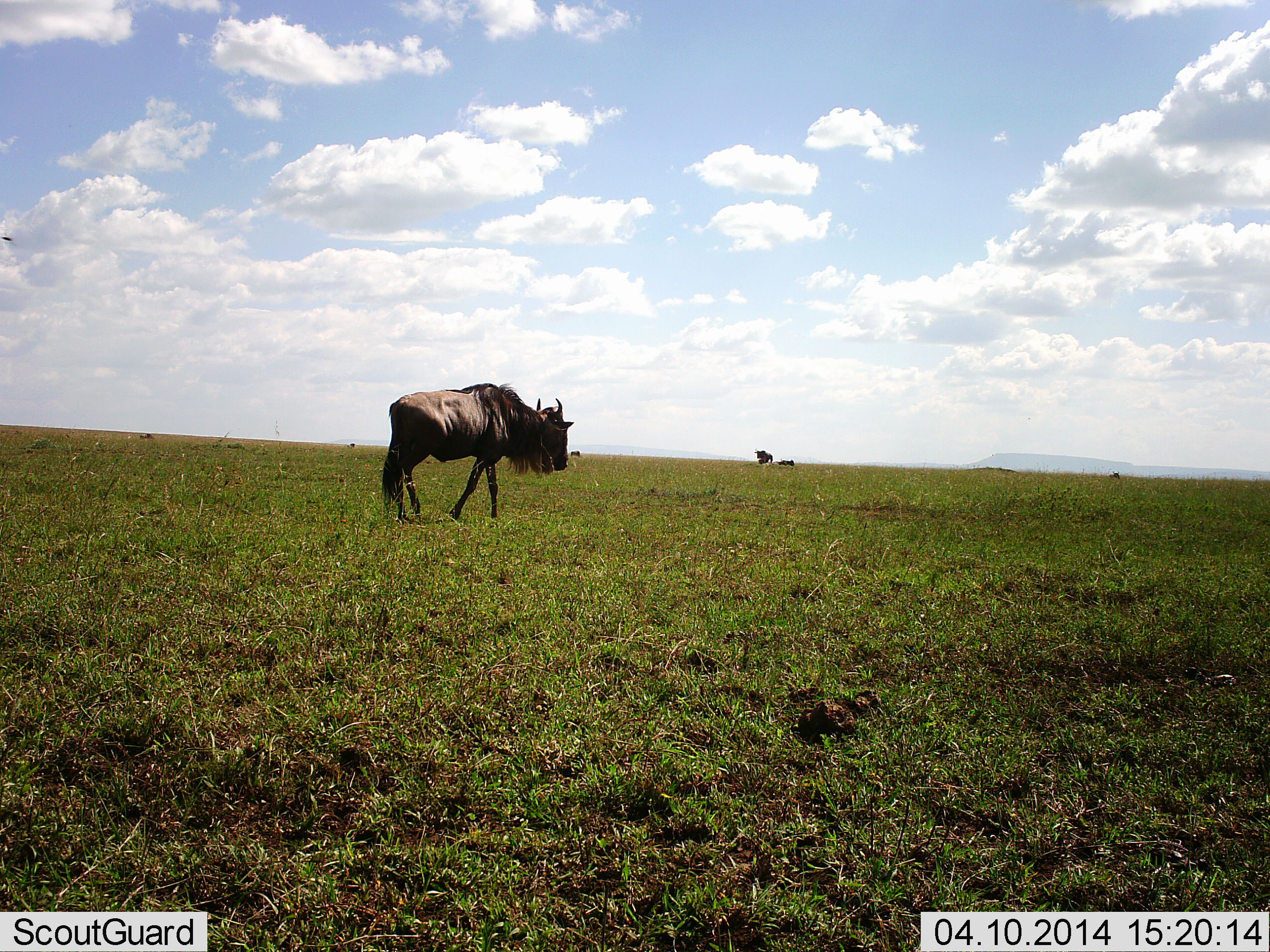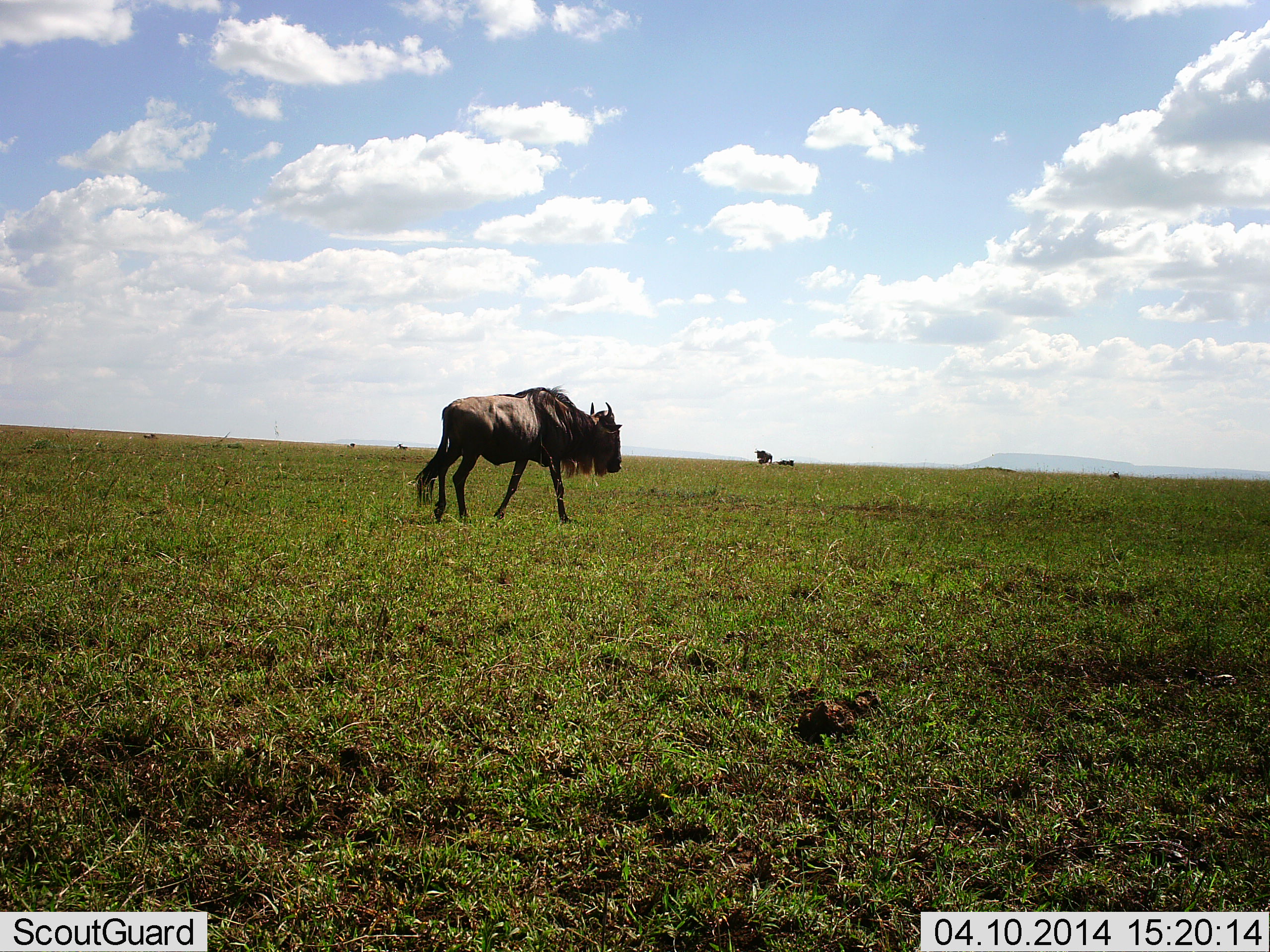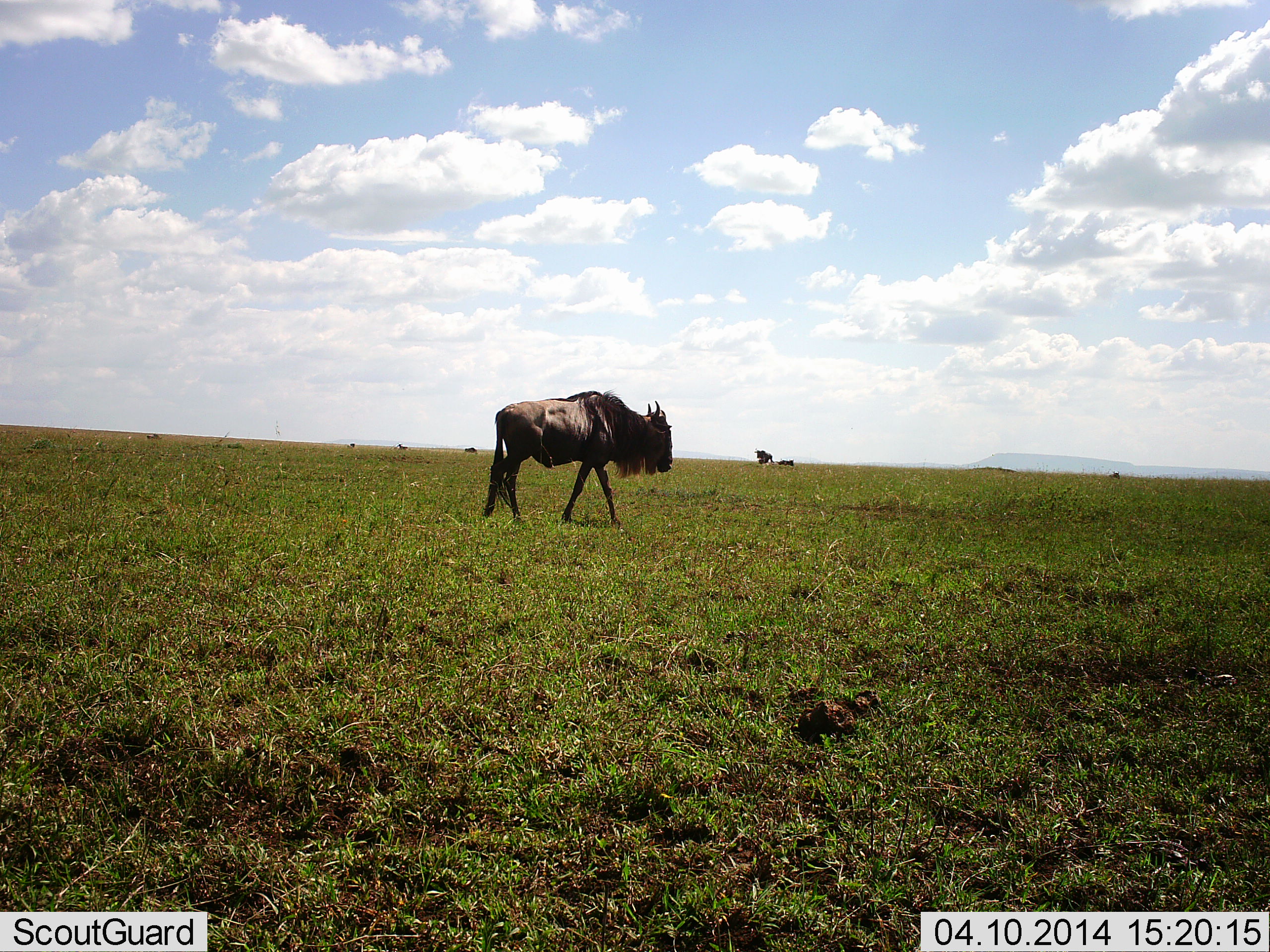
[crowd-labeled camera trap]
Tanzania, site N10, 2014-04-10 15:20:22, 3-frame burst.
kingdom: Animalia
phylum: Chordata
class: Mammalia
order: Artiodactyla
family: Bovidae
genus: Connochaetes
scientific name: Connochaetes taurinus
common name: blue wildebeest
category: wildebeest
Wildebeest (blue wildebeest) (Connochaetes taurinus), count 1. Behavior (volunteer vote fractions): standing 10%, resting 10%, moving 100%, interacting 0%. Young present (vote fraction): 0%. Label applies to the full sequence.